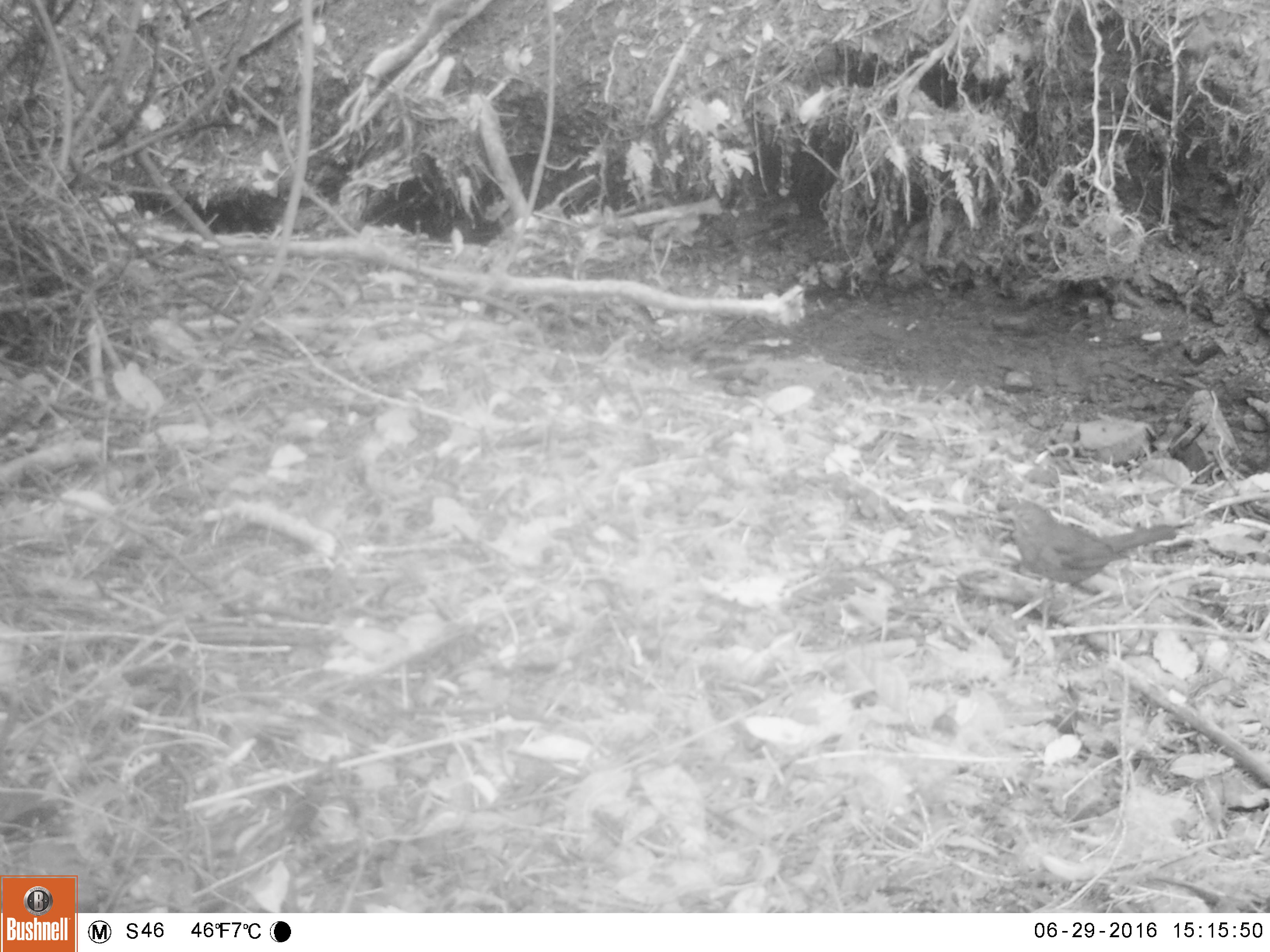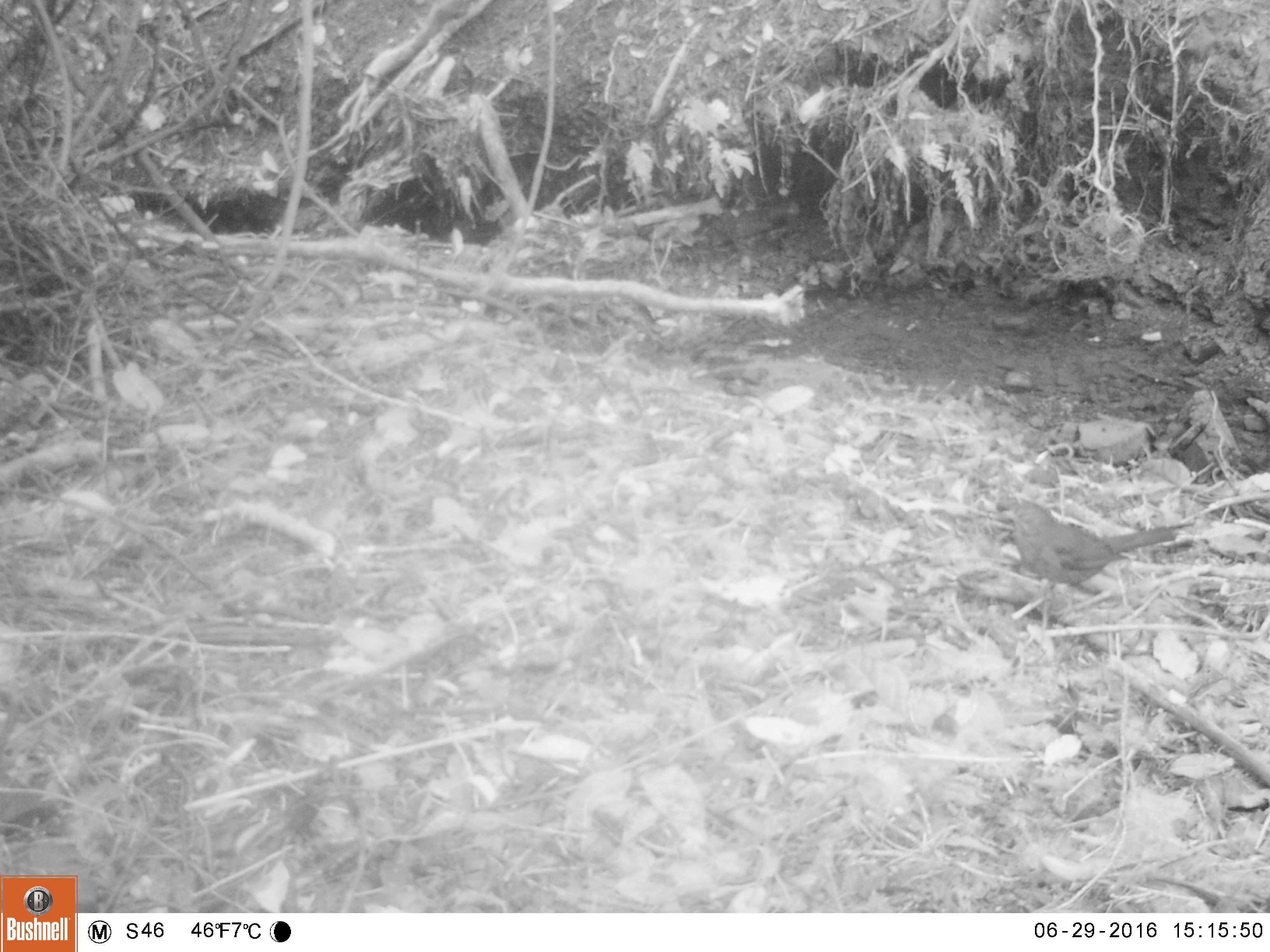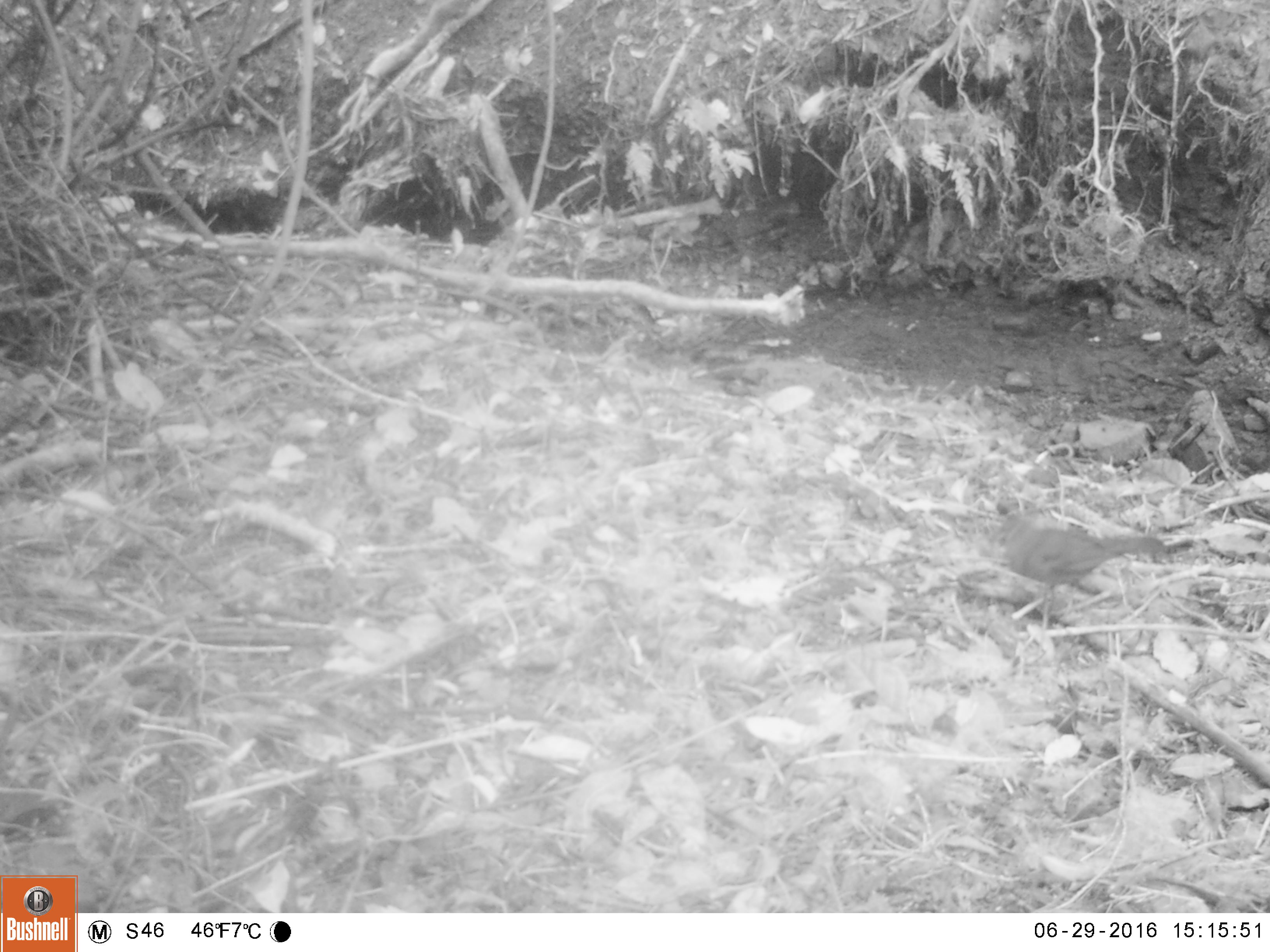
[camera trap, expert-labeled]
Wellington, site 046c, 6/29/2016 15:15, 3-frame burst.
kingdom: Animalia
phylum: Chordata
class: Aves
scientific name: Aves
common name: bird